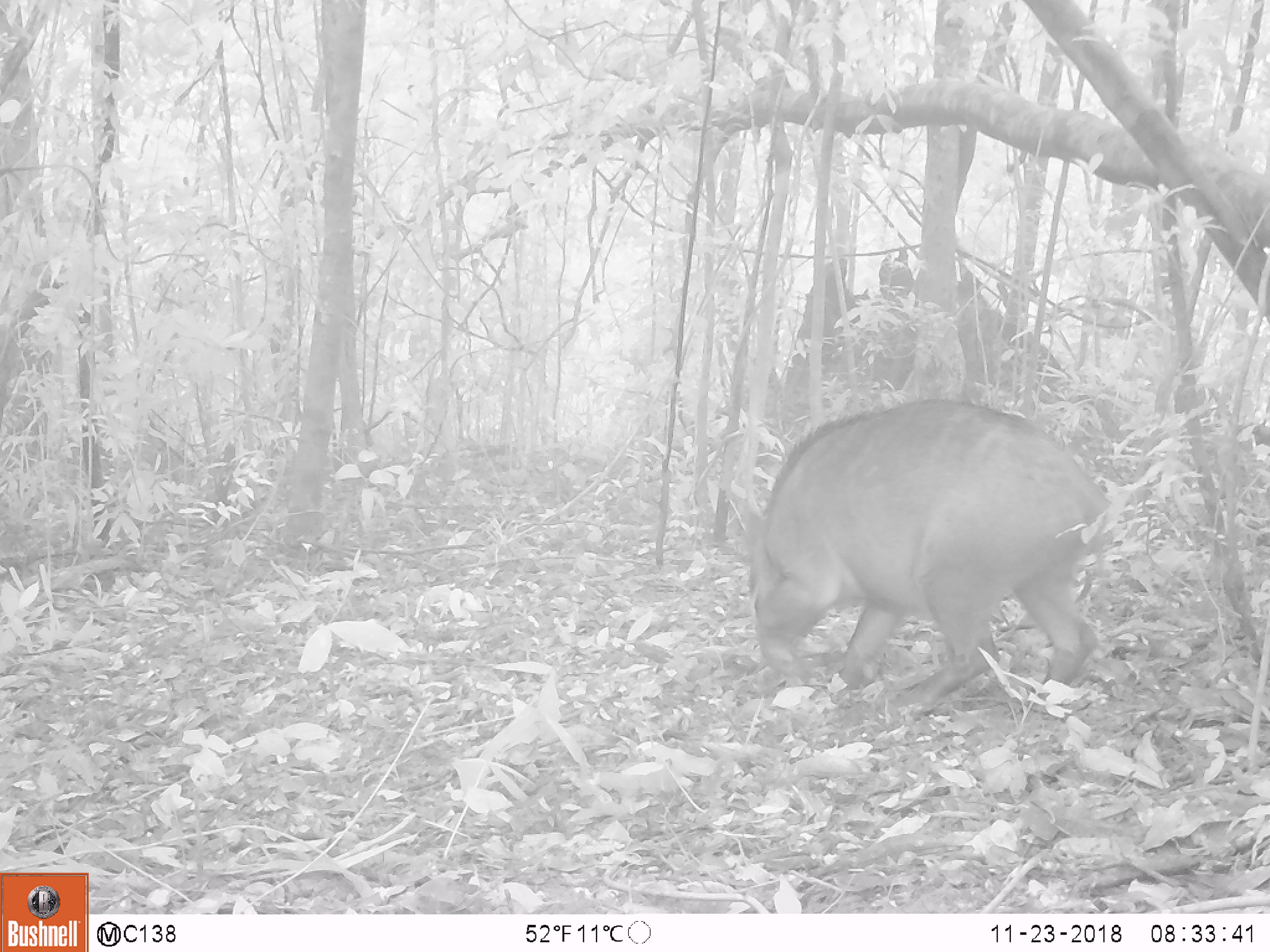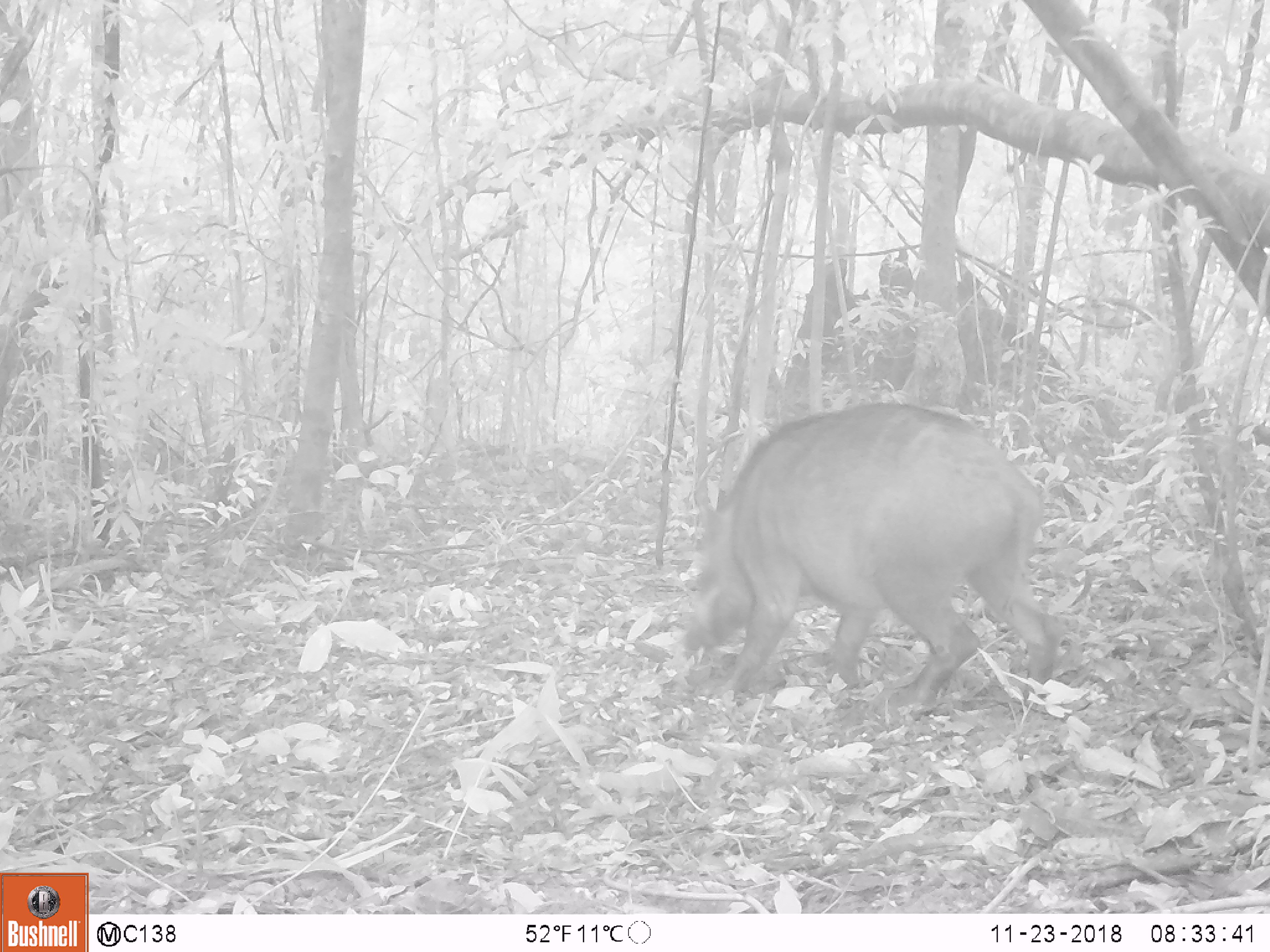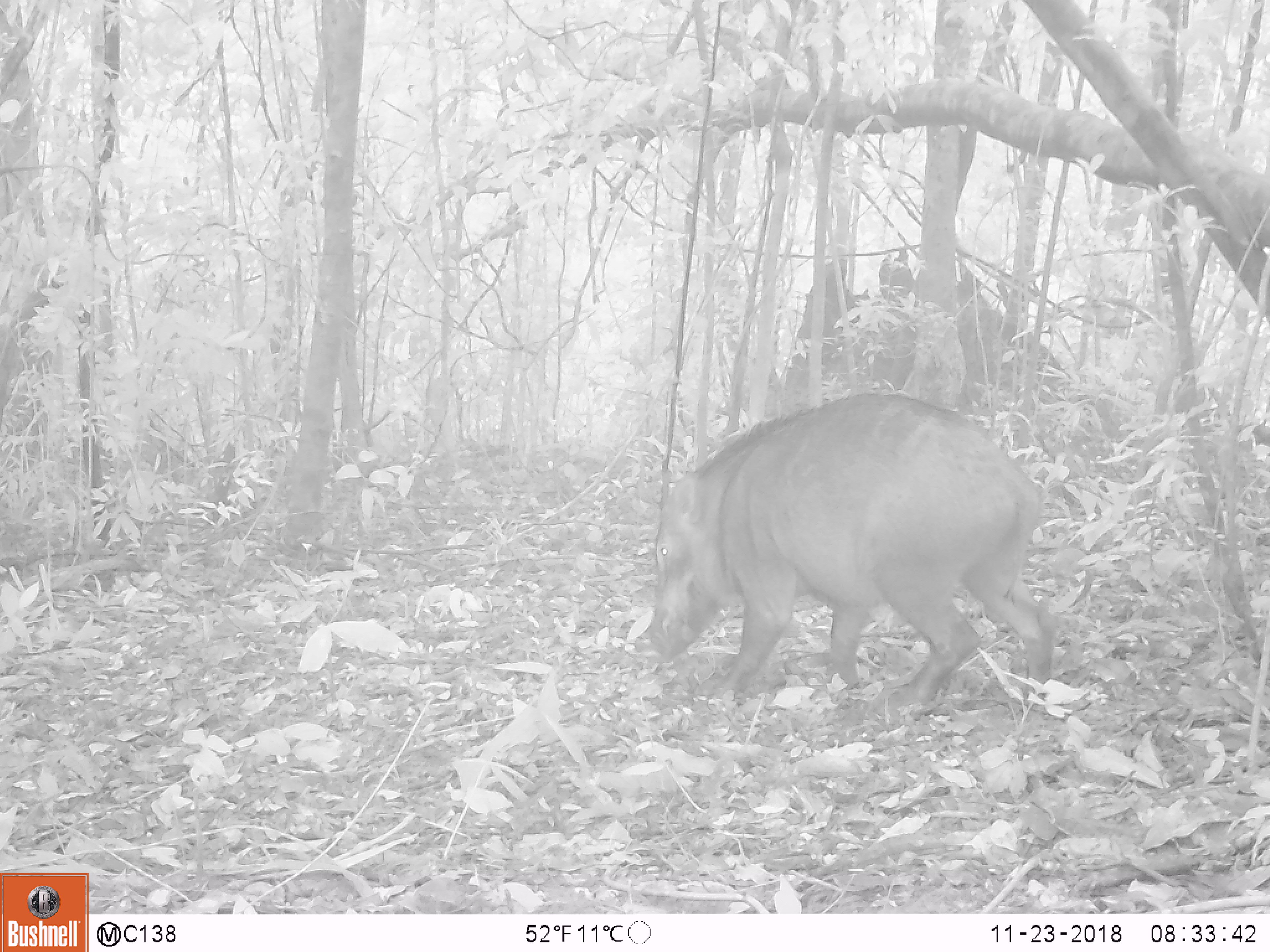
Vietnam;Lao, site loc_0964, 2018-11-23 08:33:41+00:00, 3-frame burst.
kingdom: Animalia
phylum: Chordata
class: Mammalia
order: Artiodactyla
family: Suidae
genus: Sus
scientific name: Sus scrofa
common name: eurasian wild pig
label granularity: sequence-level